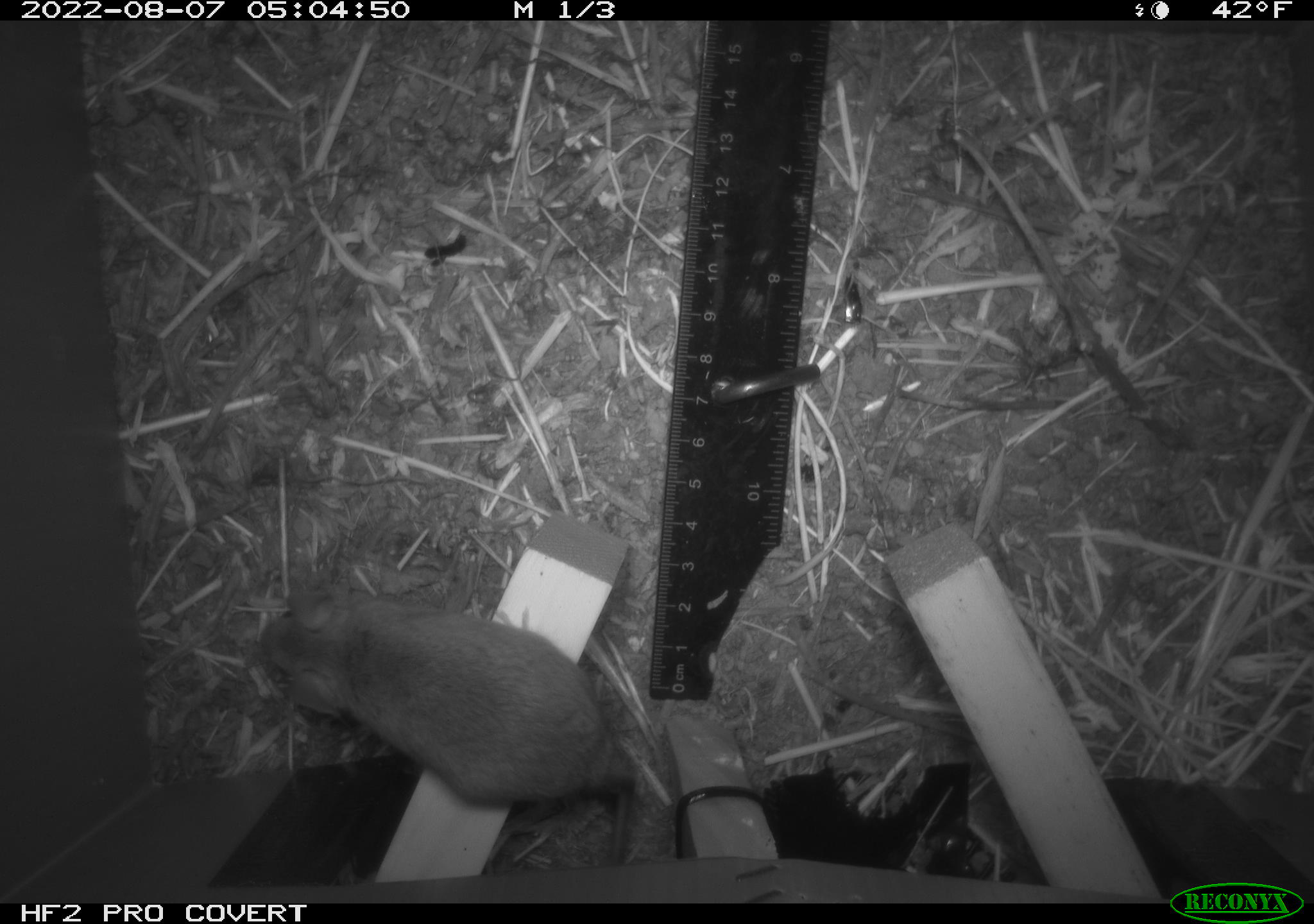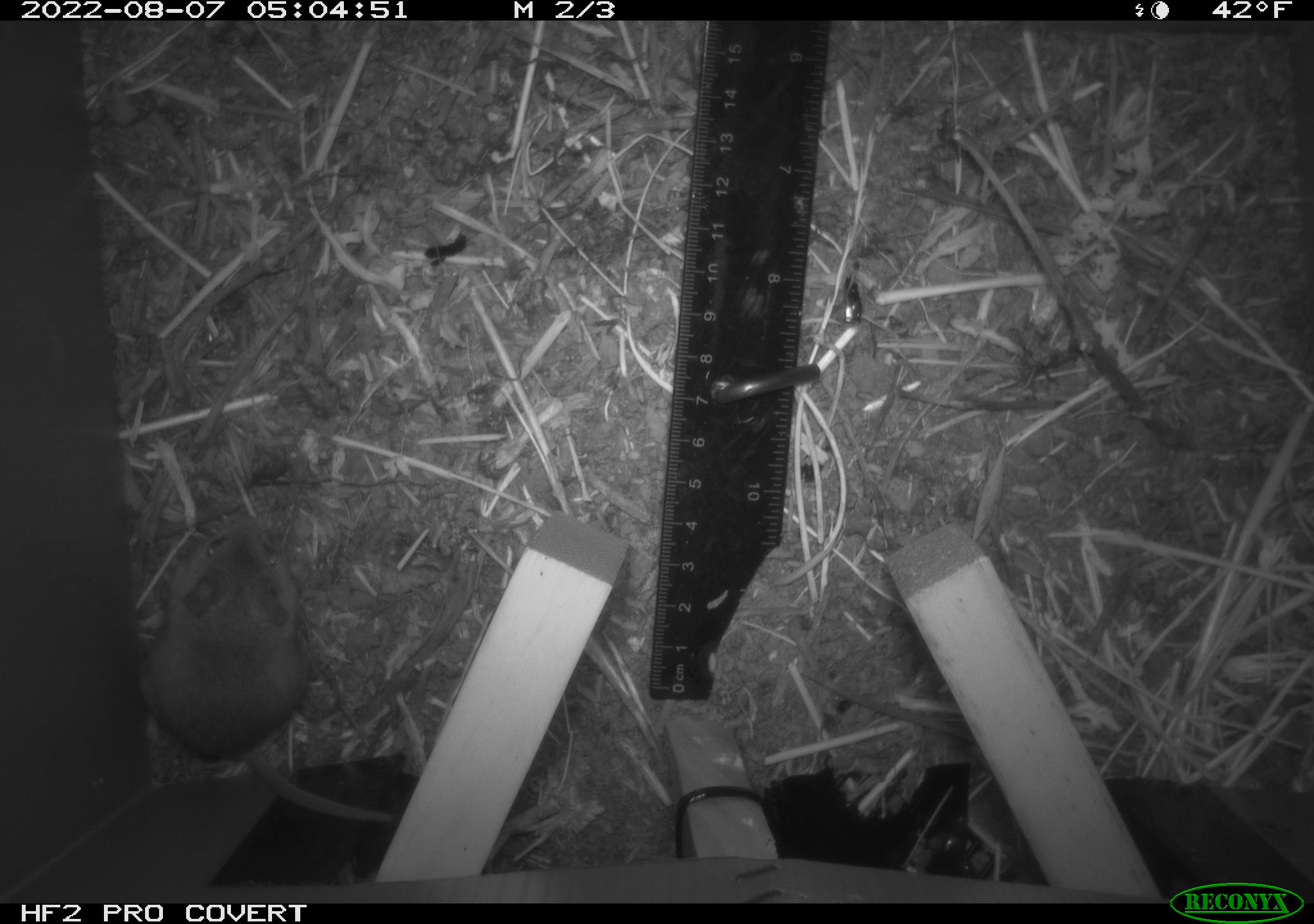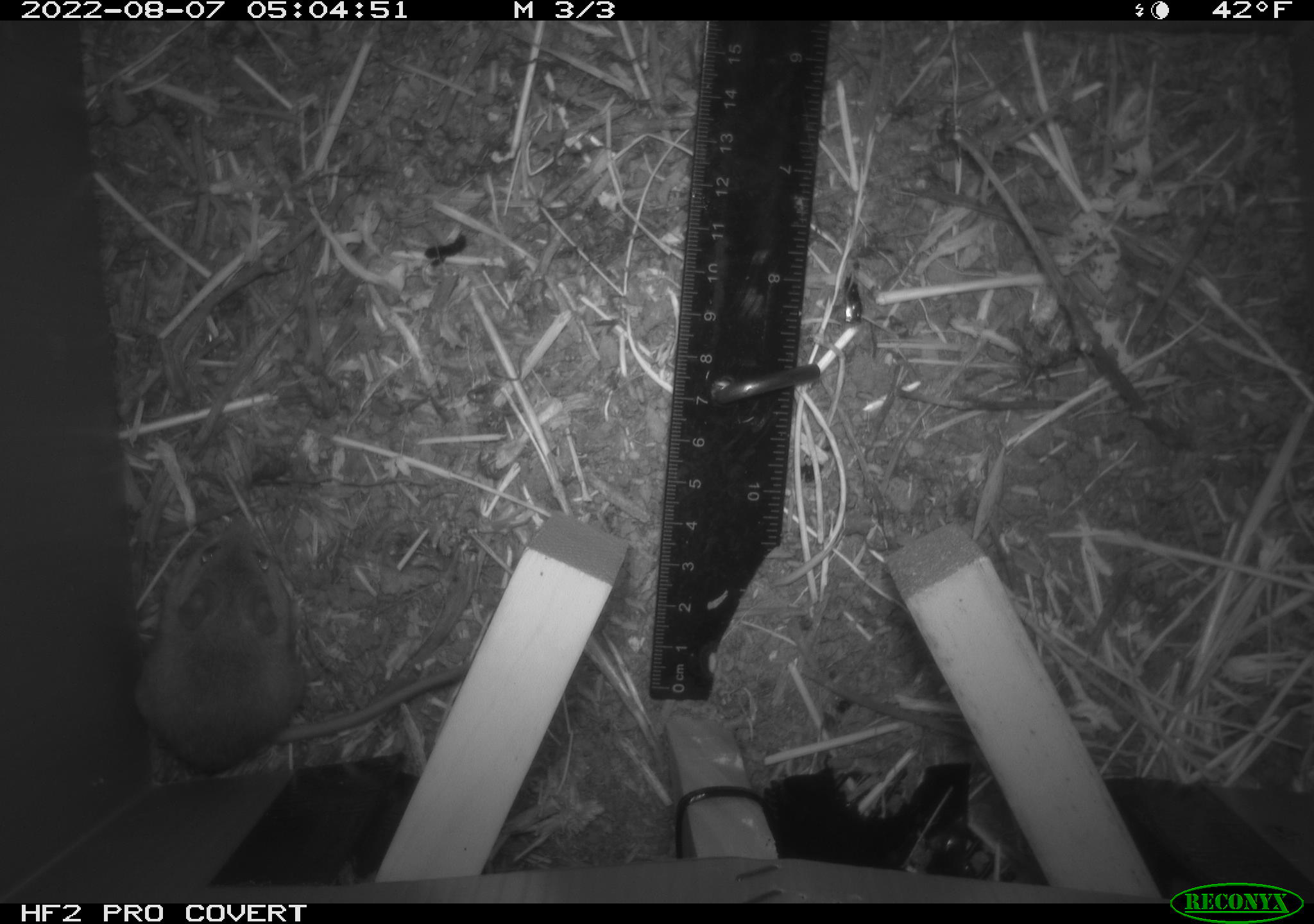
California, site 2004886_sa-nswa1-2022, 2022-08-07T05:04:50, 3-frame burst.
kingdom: Animalia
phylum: Chordata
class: Mammalia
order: Rodentia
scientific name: Rodentia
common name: rodent